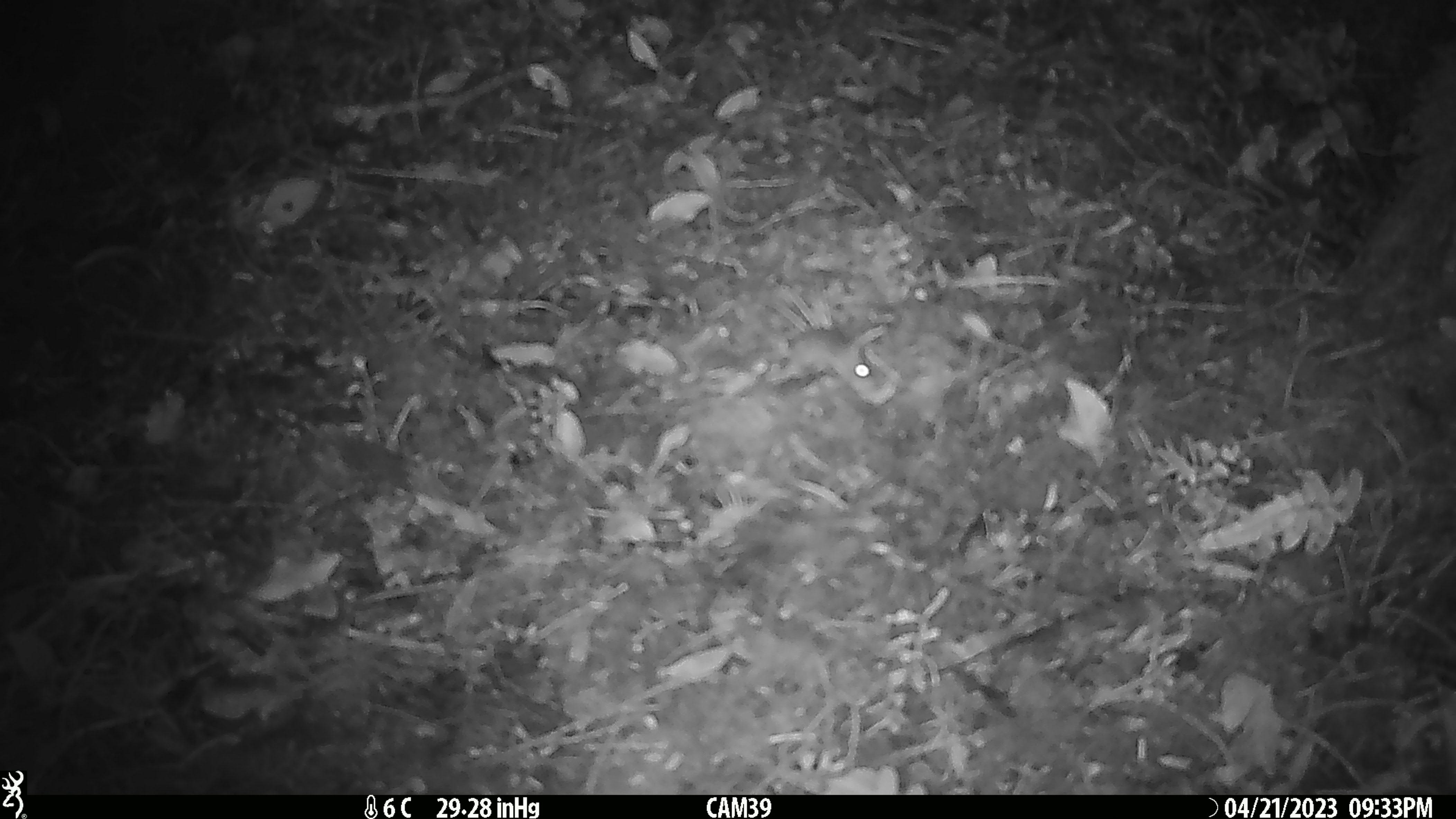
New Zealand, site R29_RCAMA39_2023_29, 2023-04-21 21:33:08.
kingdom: Animalia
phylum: Chordata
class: Mammalia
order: Rodentia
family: Muridae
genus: Mus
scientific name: Mus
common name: mouse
Mouse (Mus).